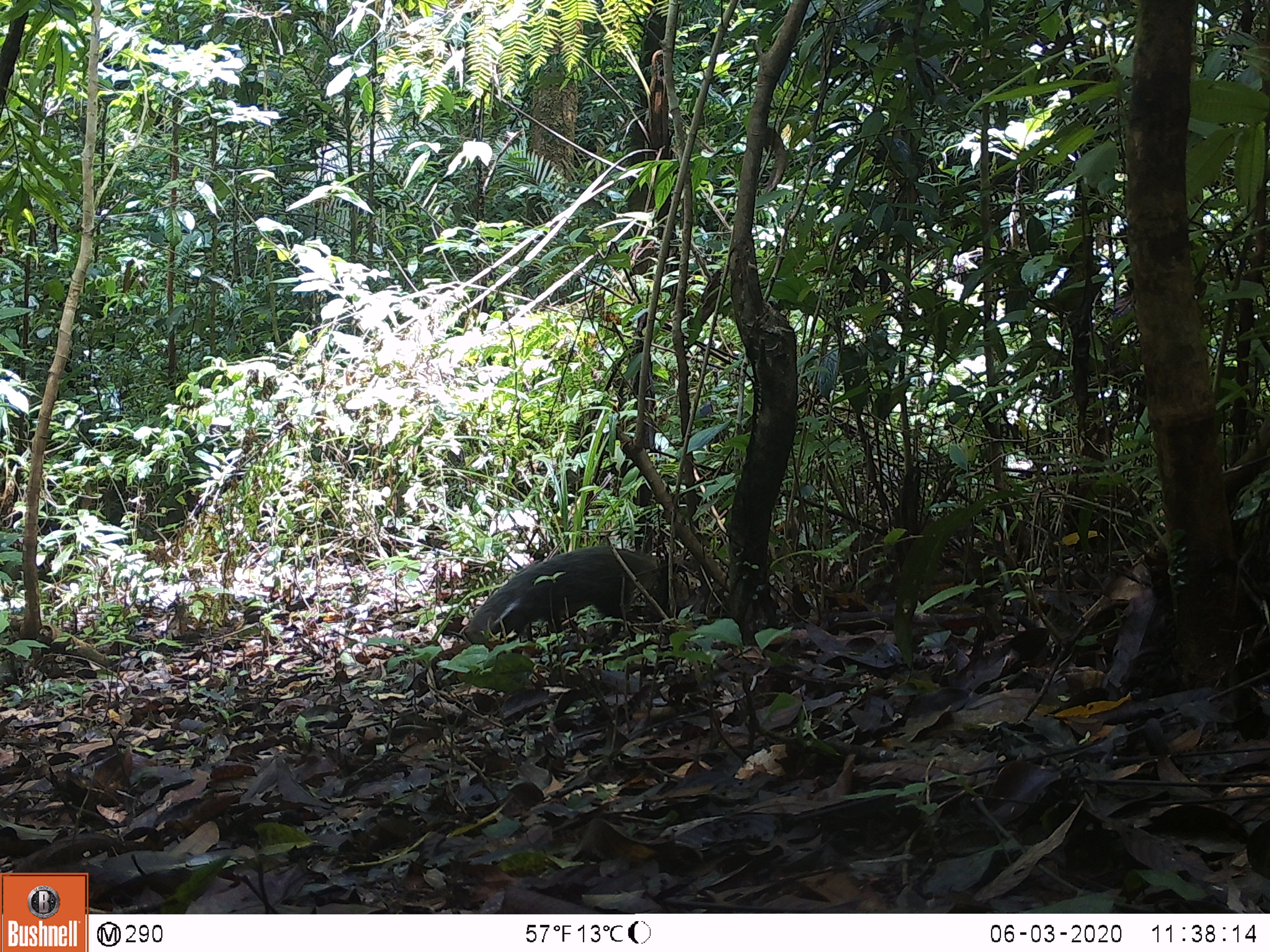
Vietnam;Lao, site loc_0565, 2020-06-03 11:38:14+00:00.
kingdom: Animalia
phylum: Chordata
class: Mammalia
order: Carnivora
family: Herpestidae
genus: Urva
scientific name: Urva urva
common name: crab-eating mongoose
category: crab eating mongoose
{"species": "crab eating mongoose (crab-eating mongoose) (Urva urva)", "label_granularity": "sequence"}